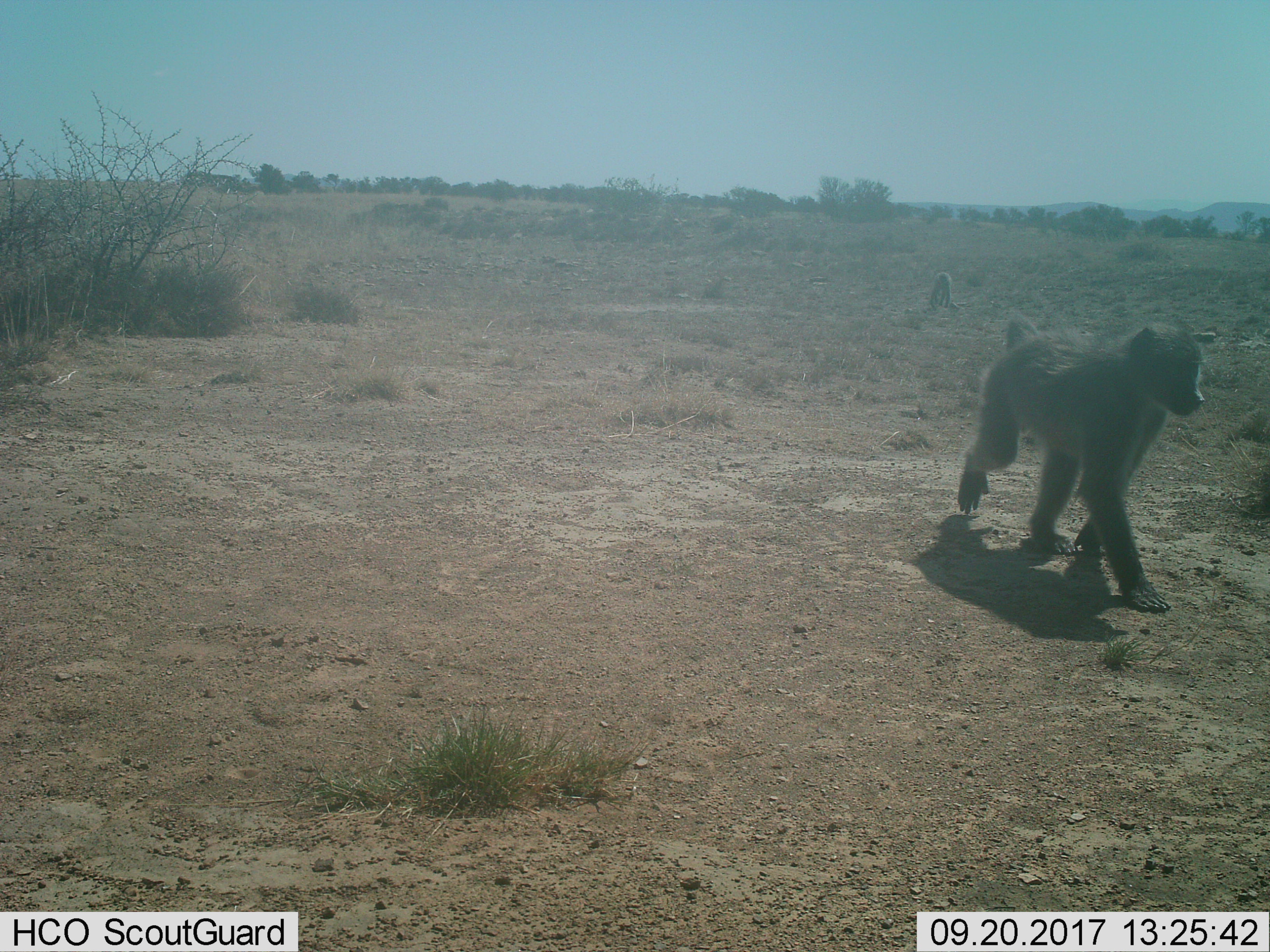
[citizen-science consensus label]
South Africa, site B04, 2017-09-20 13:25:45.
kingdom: Animalia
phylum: Chordata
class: Mammalia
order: Primates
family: Cercopithecidae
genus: Papio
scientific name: Papio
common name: baboon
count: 2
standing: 14%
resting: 0%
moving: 100%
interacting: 0%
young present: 29%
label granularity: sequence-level